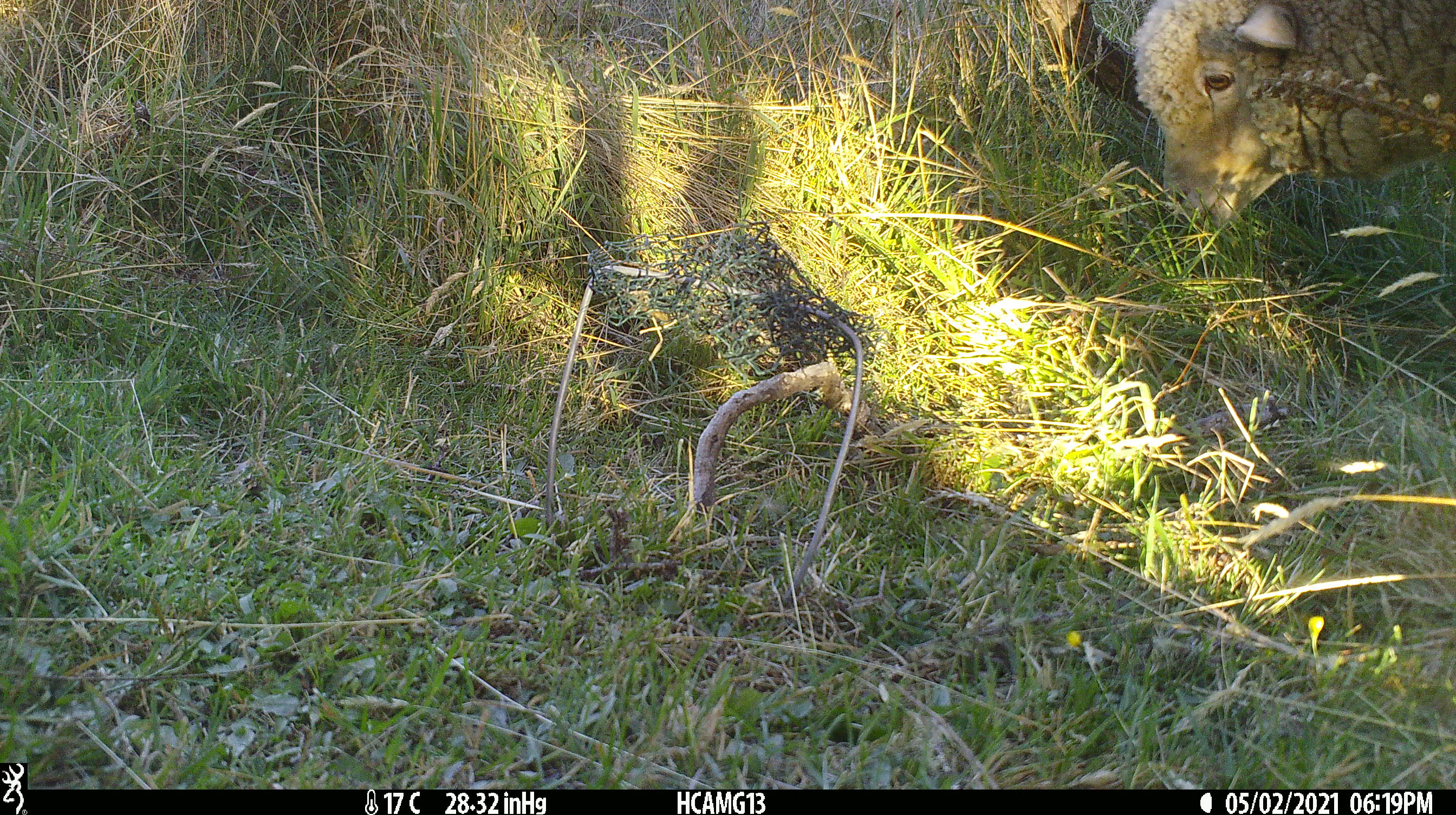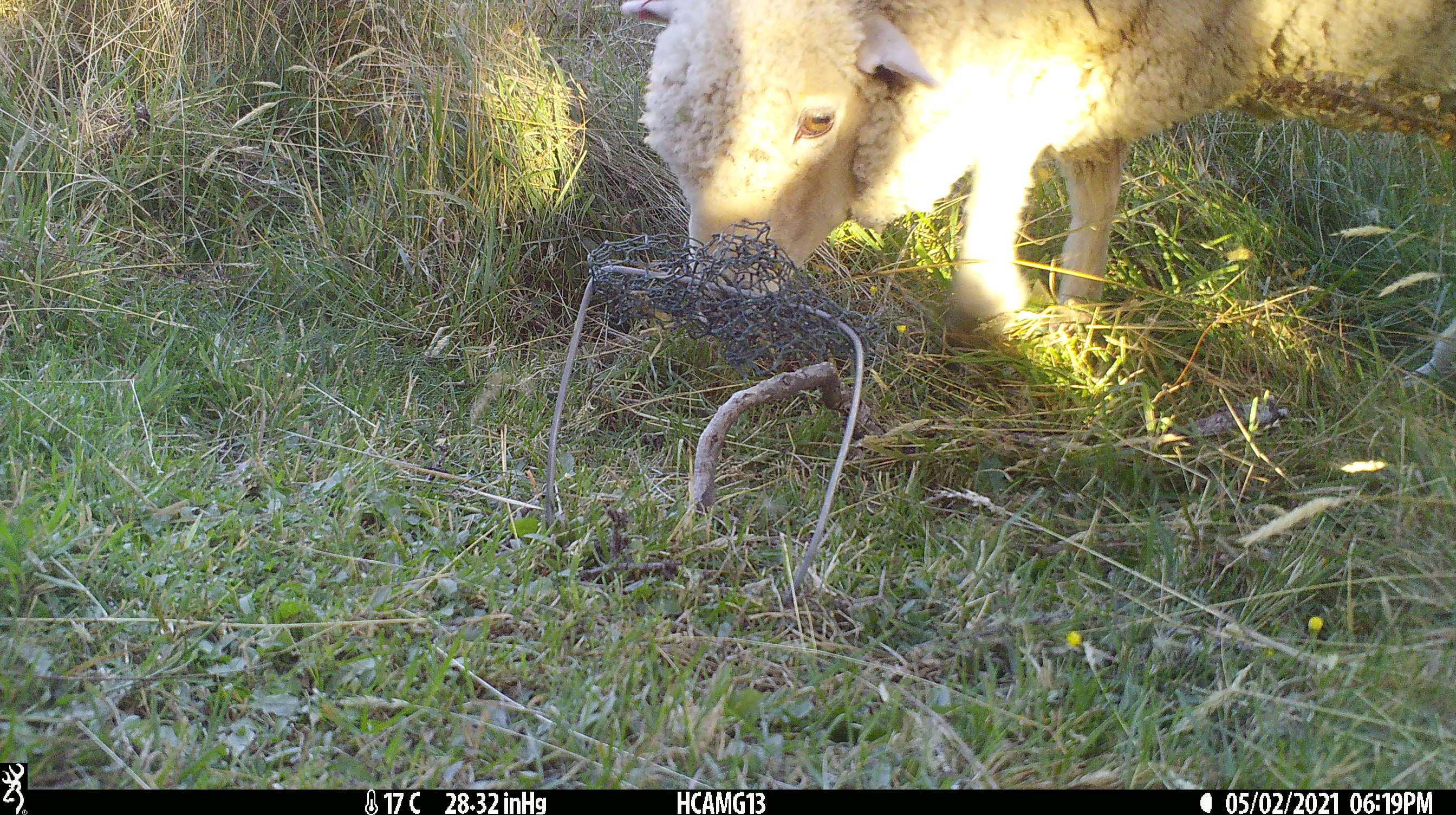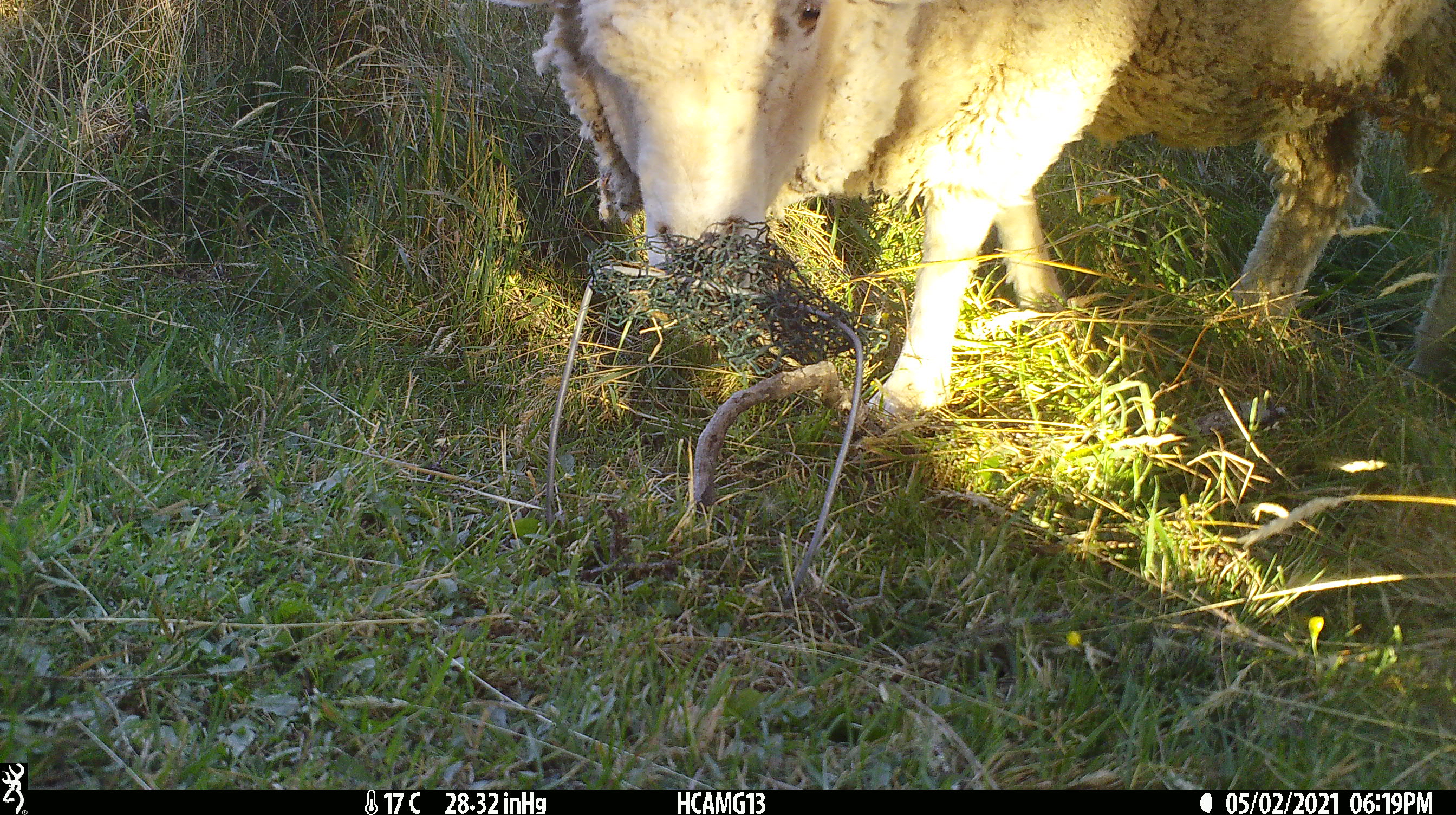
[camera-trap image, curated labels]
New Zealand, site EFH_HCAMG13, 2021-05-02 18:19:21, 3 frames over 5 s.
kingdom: Animalia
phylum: Chordata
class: Mammalia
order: Artiodactyla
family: Bovidae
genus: Ovis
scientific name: Ovis aries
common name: domestic sheep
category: sheep